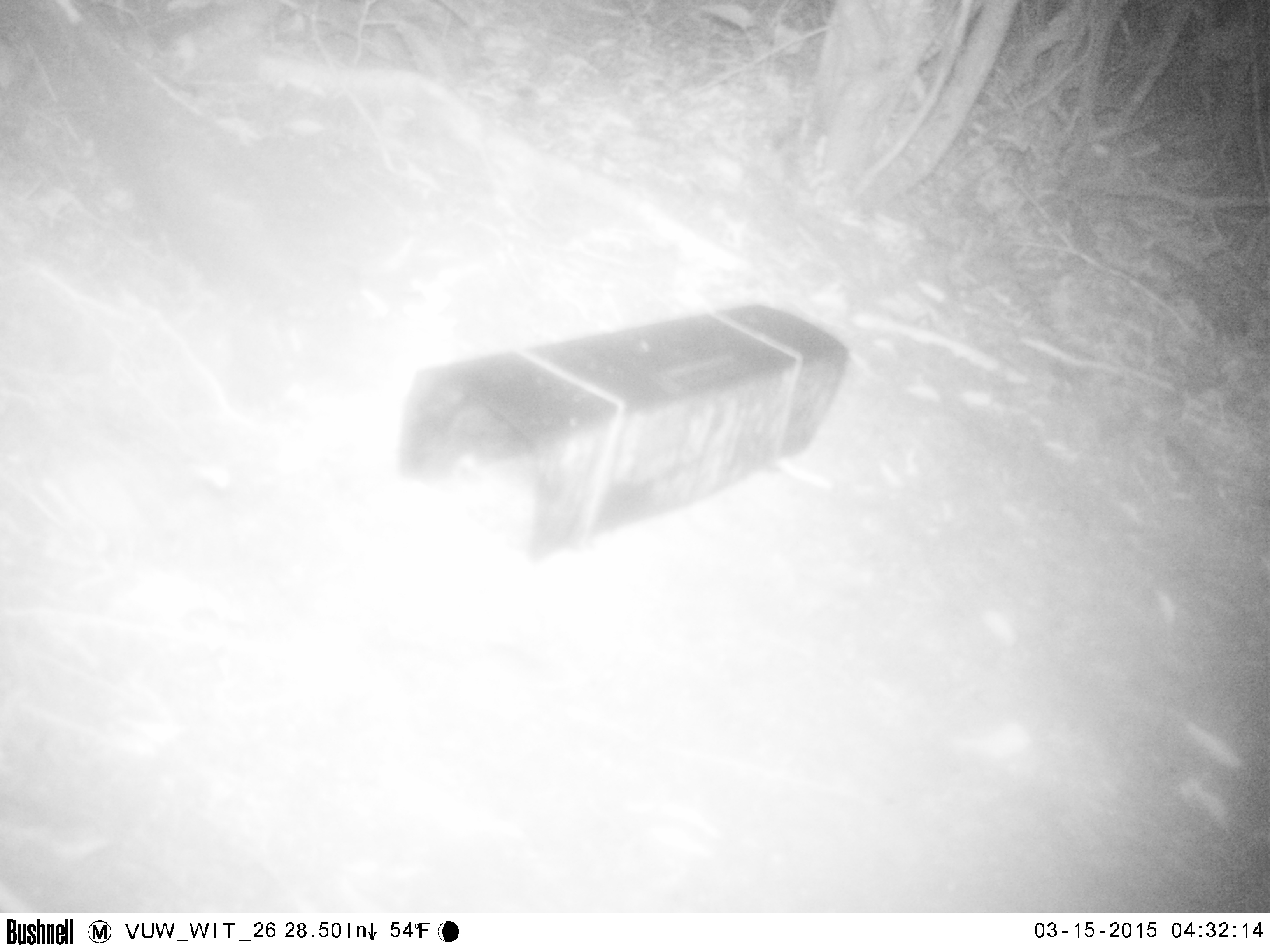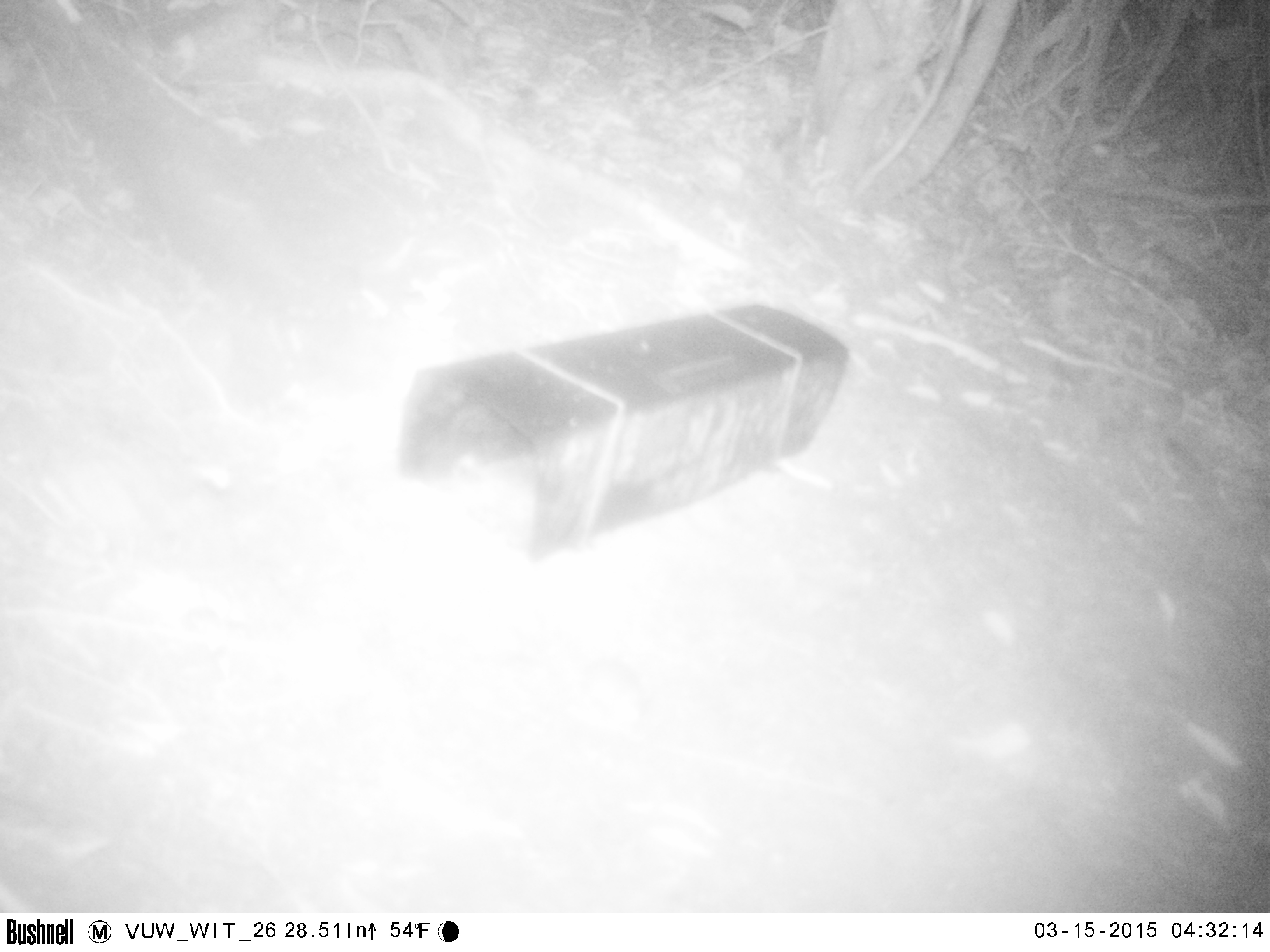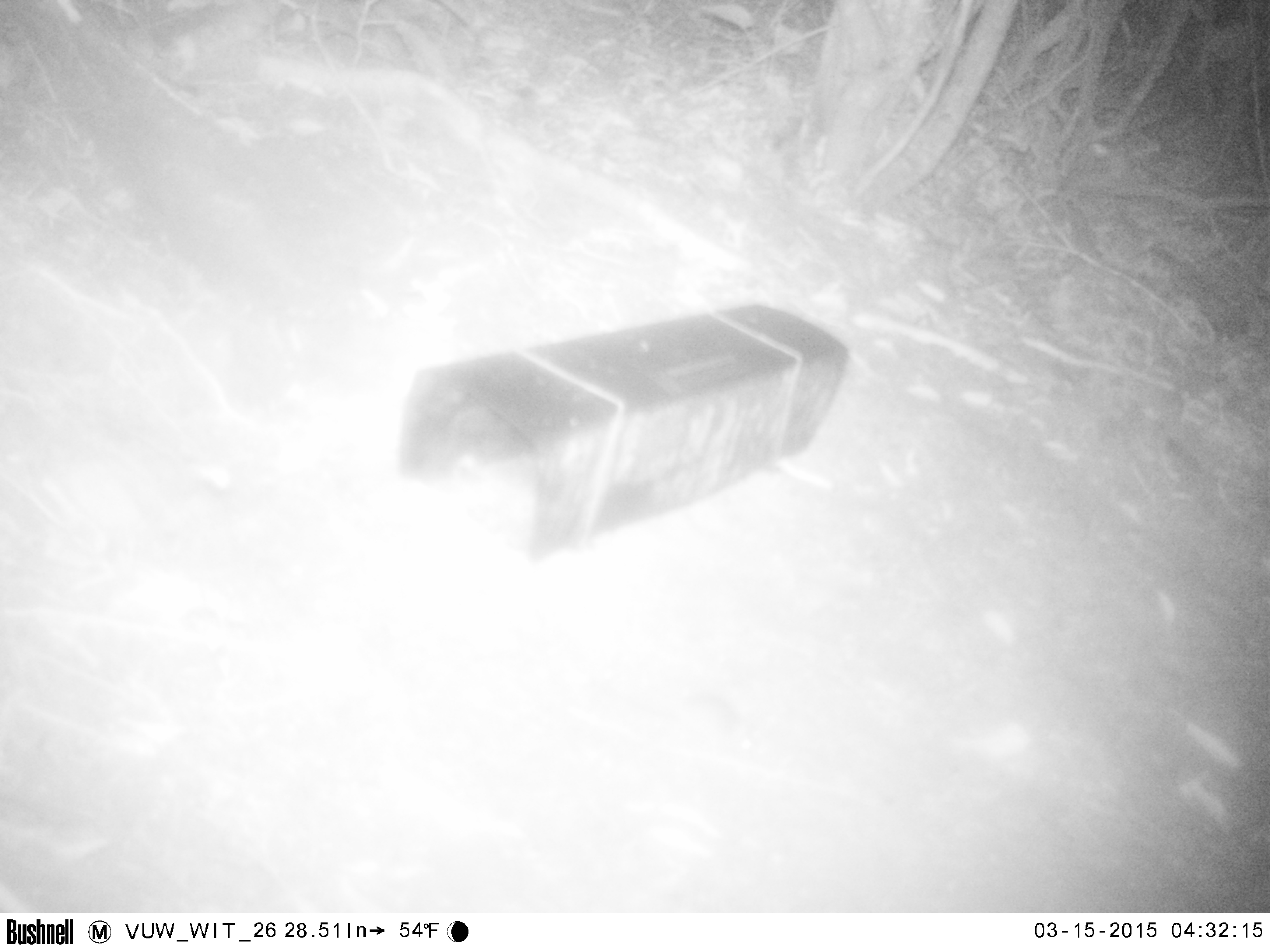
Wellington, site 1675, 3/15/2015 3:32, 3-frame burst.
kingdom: Animalia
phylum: Chordata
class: Mammalia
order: Rodentia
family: Muridae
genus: Mus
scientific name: Mus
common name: mouse